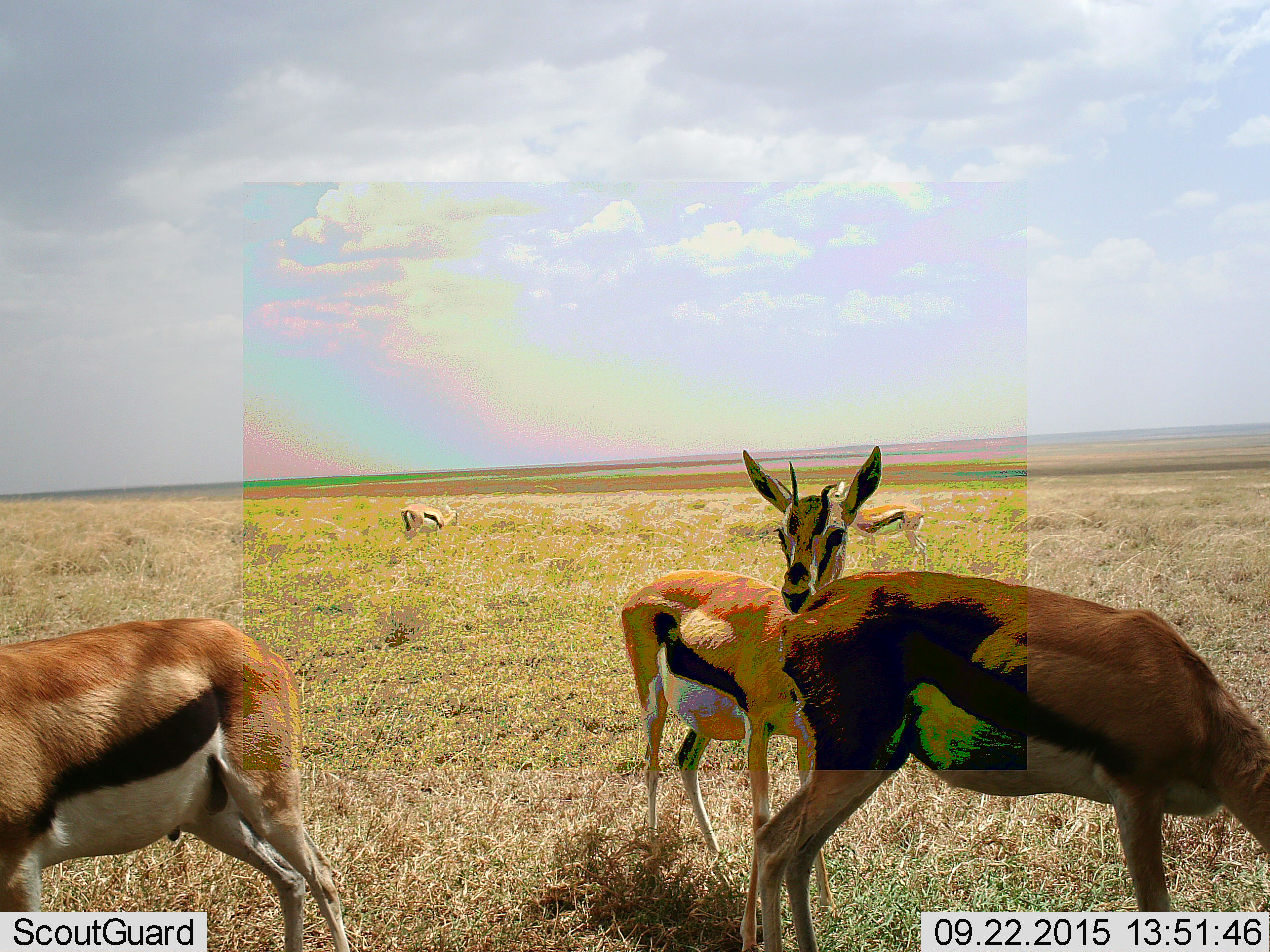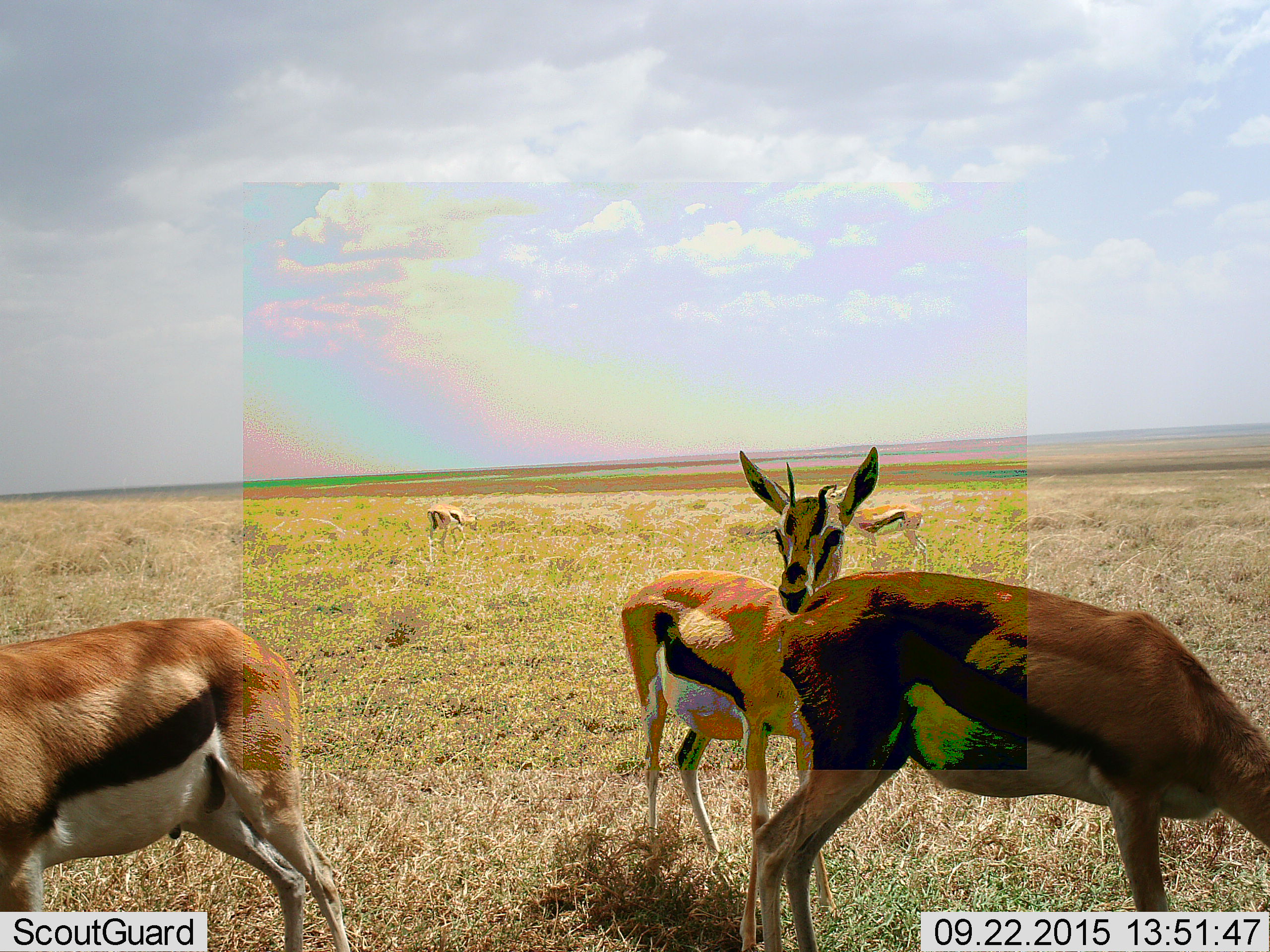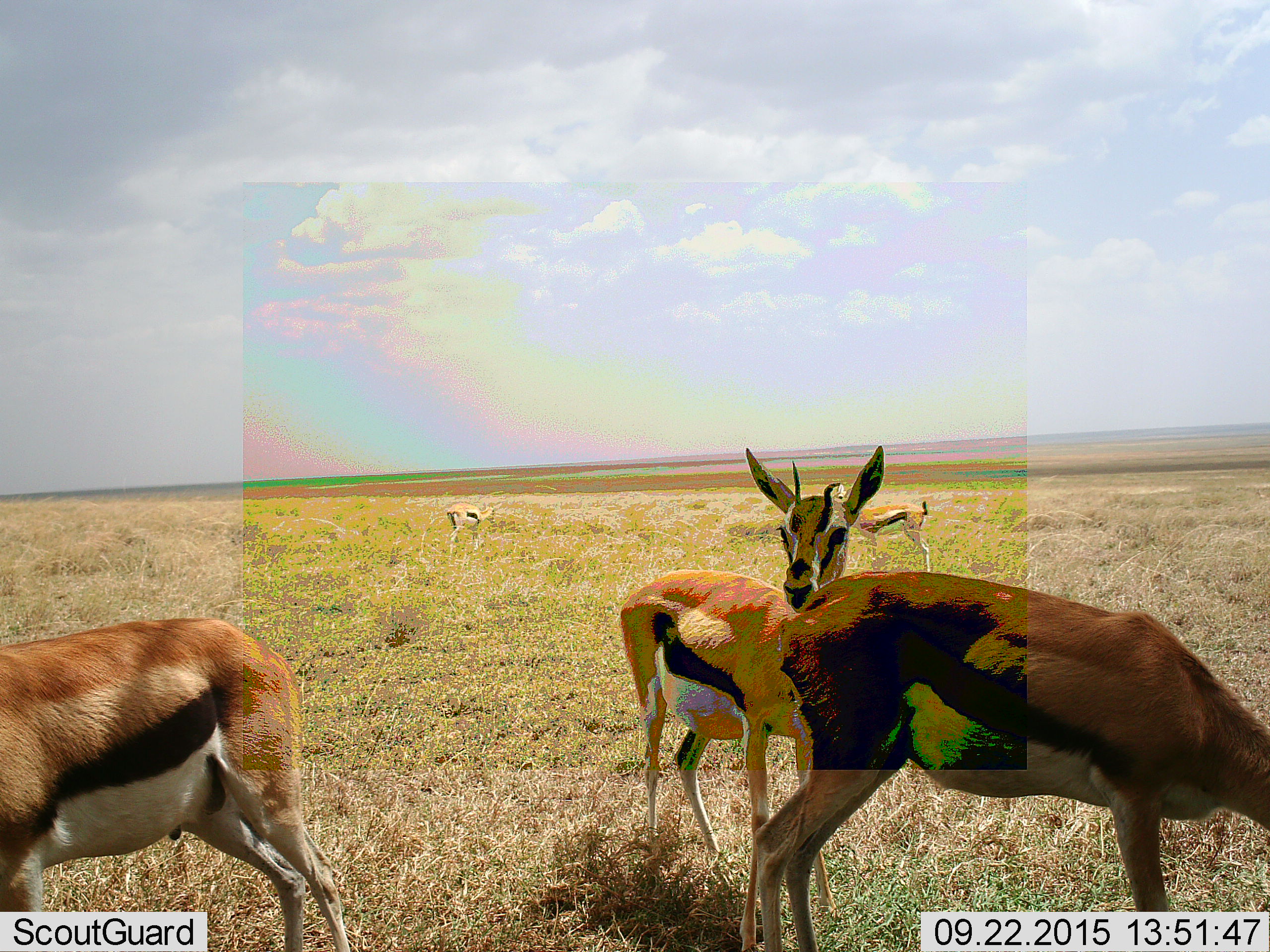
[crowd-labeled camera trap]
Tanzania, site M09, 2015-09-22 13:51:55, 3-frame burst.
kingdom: Animalia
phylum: Chordata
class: Mammalia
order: Artiodactyla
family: Bovidae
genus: Eudorcas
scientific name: Eudorcas thomsonii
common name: thomson's gazelle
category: gazellethomsons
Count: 5.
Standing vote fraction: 86%.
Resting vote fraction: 0%.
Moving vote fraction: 43%.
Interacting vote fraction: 0%.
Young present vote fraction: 0%.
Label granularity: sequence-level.